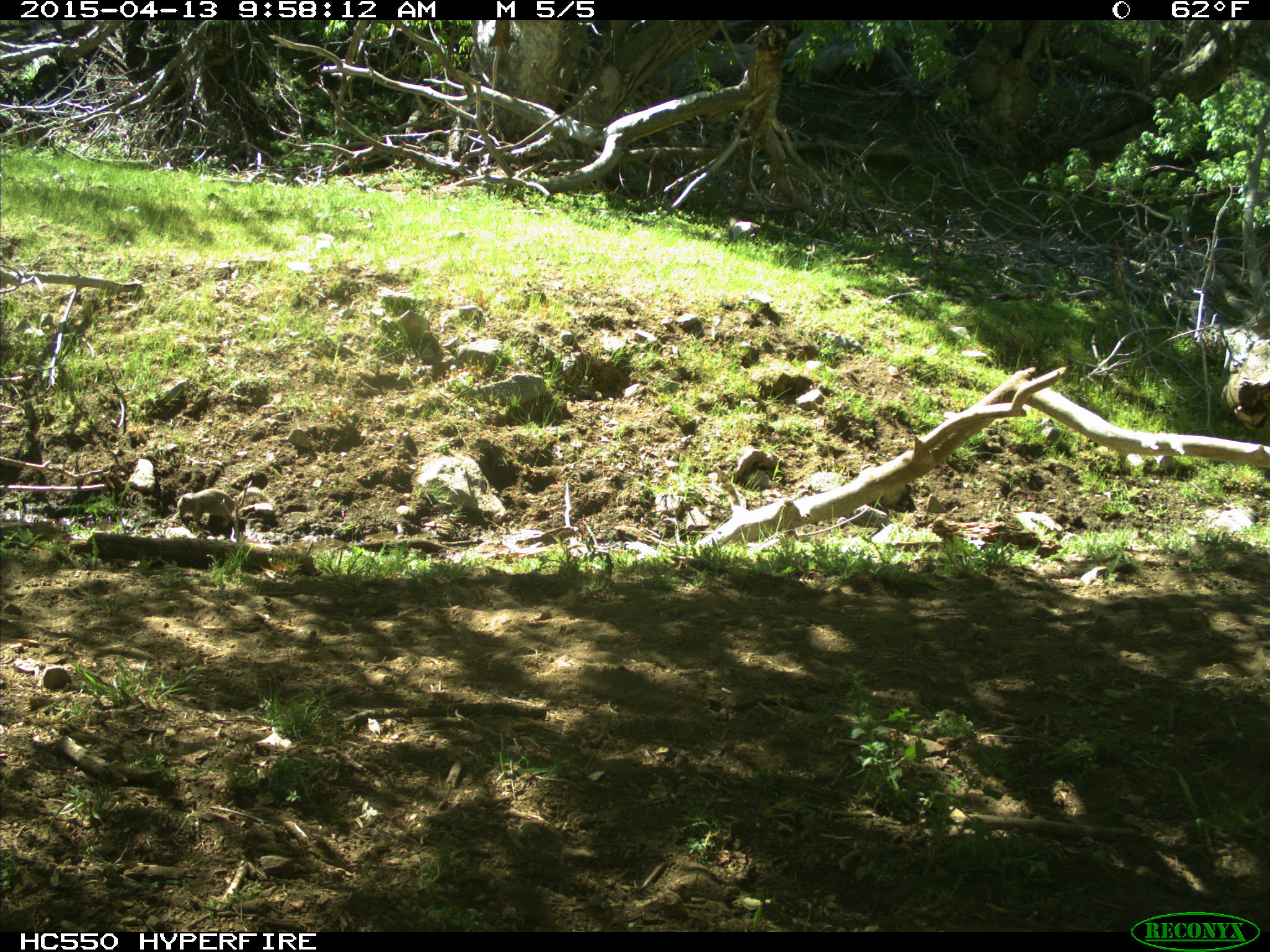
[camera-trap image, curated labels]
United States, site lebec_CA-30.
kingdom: Animalia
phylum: Chordata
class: Mammalia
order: Rodentia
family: Sciuridae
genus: Otospermophilus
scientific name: Otospermophilus beecheyi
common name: california ground squirrel